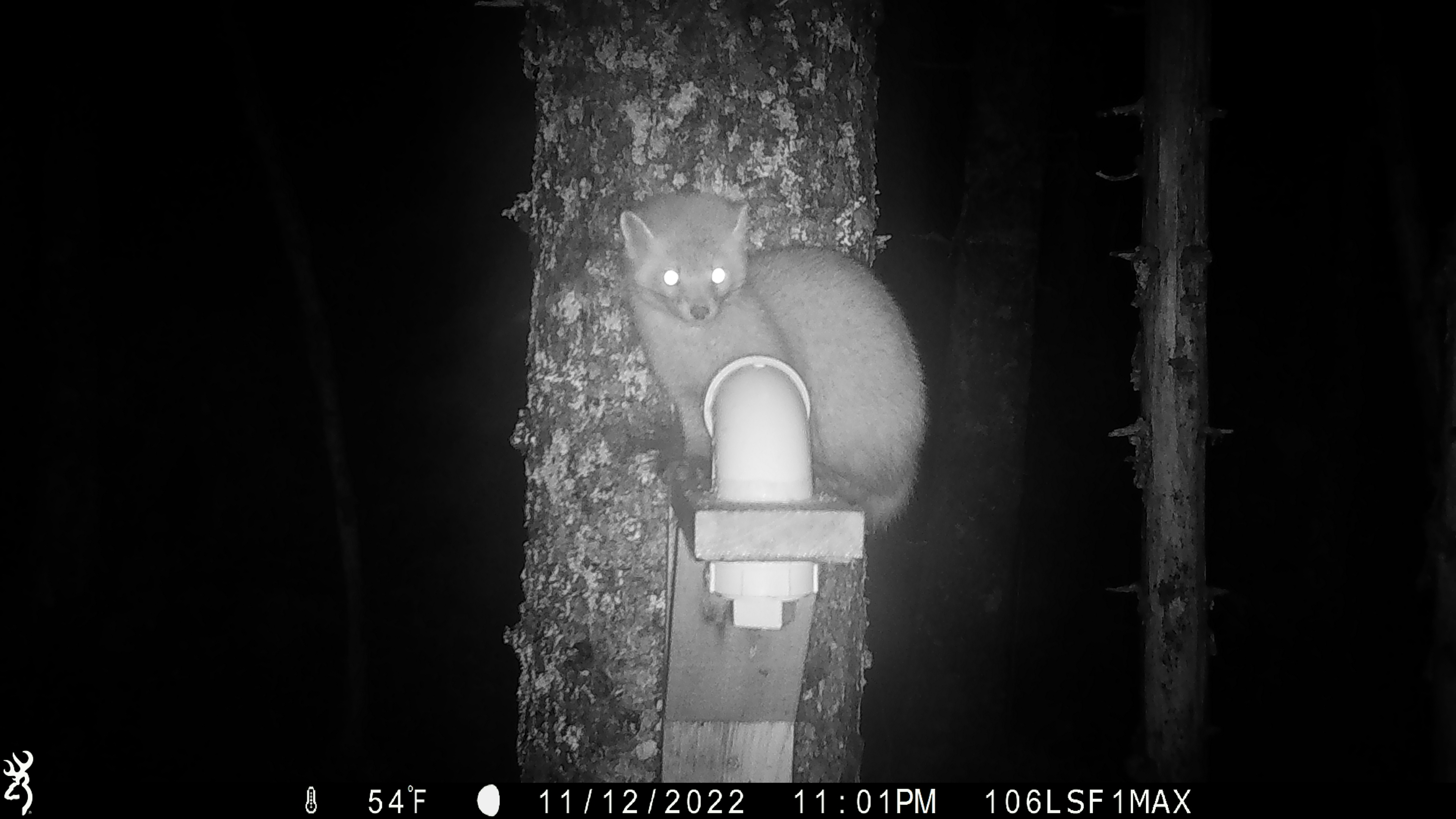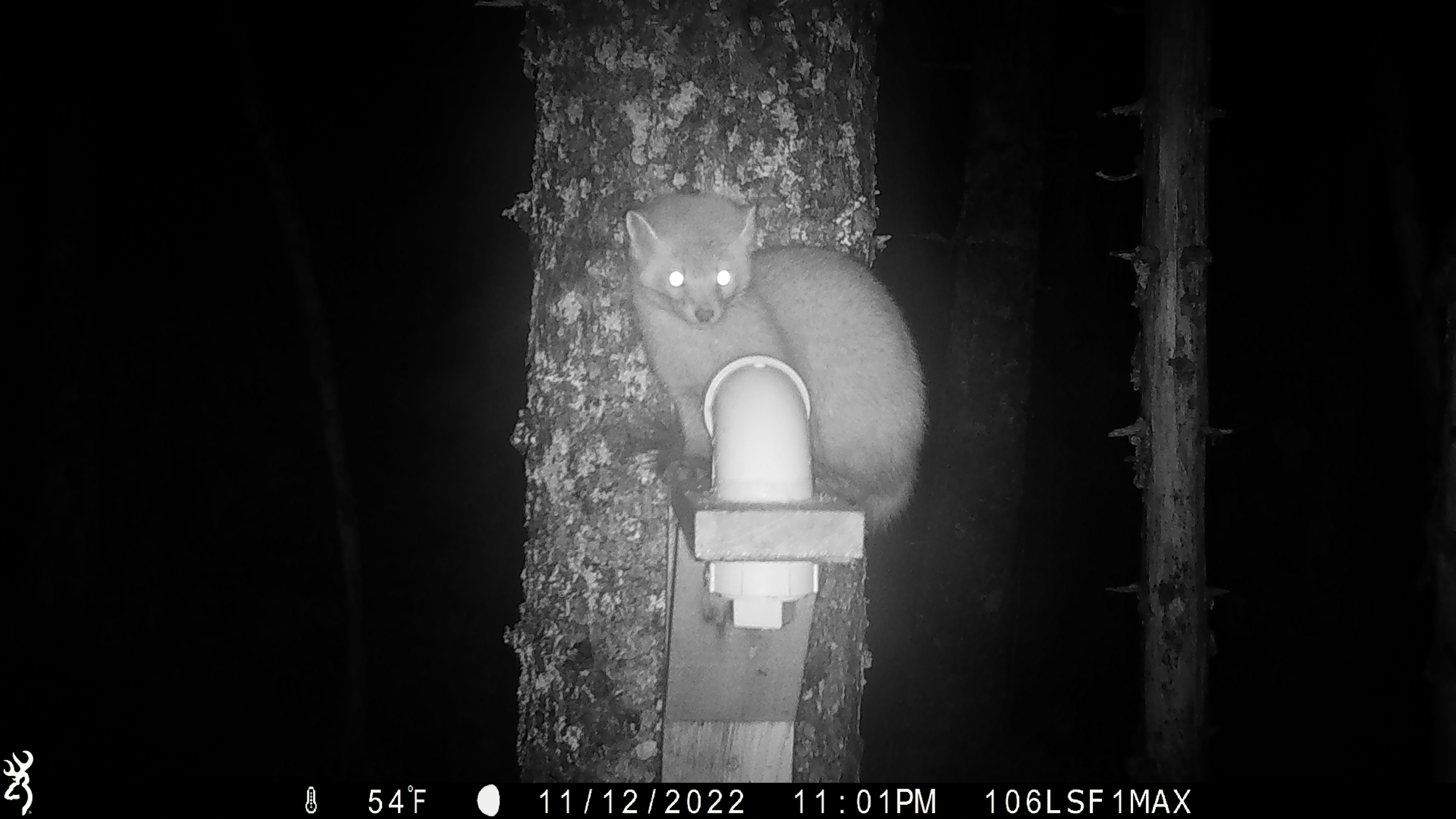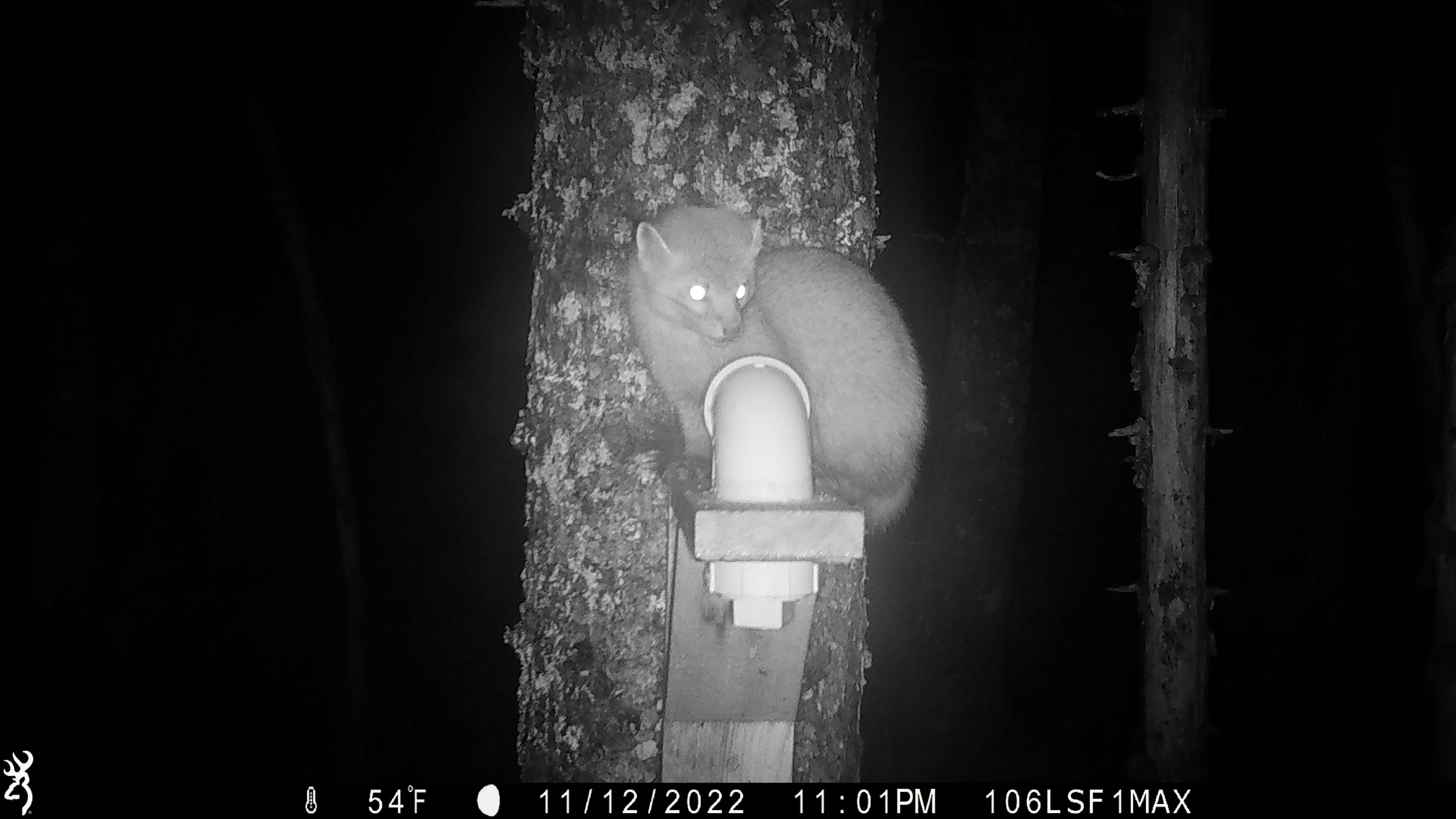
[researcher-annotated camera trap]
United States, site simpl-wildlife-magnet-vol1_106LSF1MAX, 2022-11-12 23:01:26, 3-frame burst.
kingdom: Animalia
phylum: Chordata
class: Mammalia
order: Carnivora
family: Mustelidae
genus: Martes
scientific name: Martes americana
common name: american marten